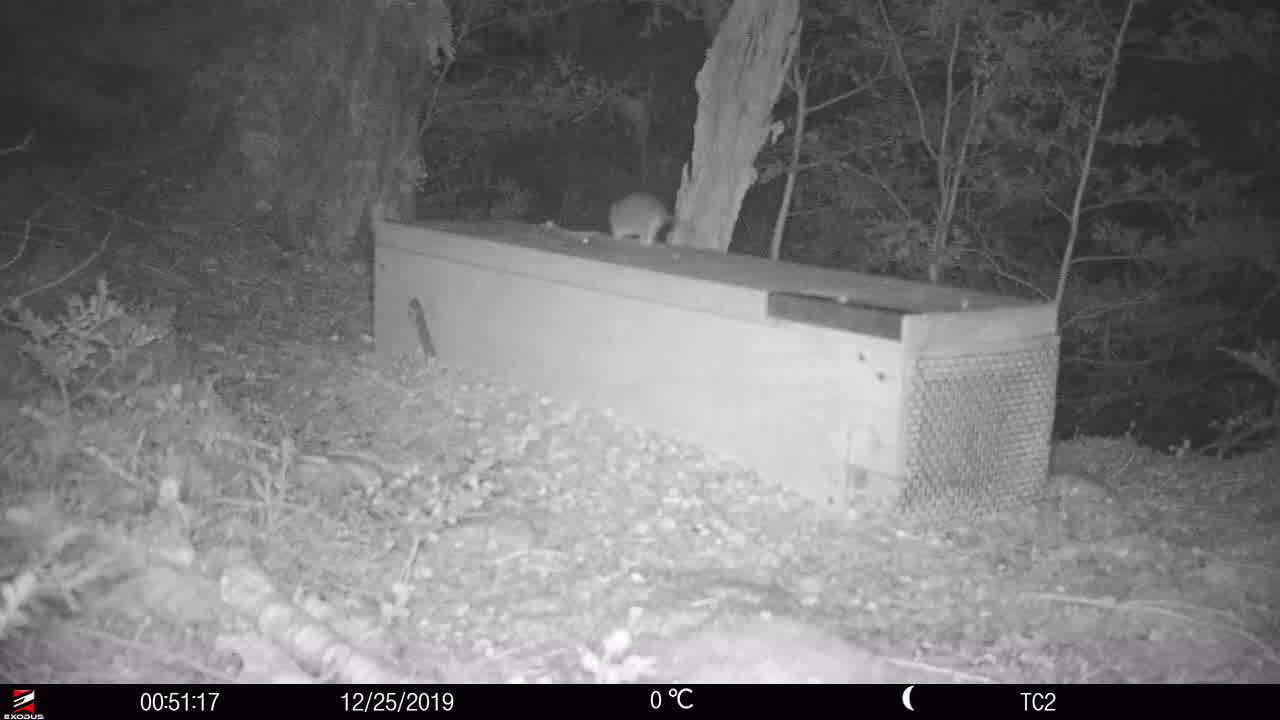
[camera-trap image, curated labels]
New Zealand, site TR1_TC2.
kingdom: Animalia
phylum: Chordata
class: Mammalia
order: Rodentia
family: Muridae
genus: Rattus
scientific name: Rattus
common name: rat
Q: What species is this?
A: Rat (Rattus).